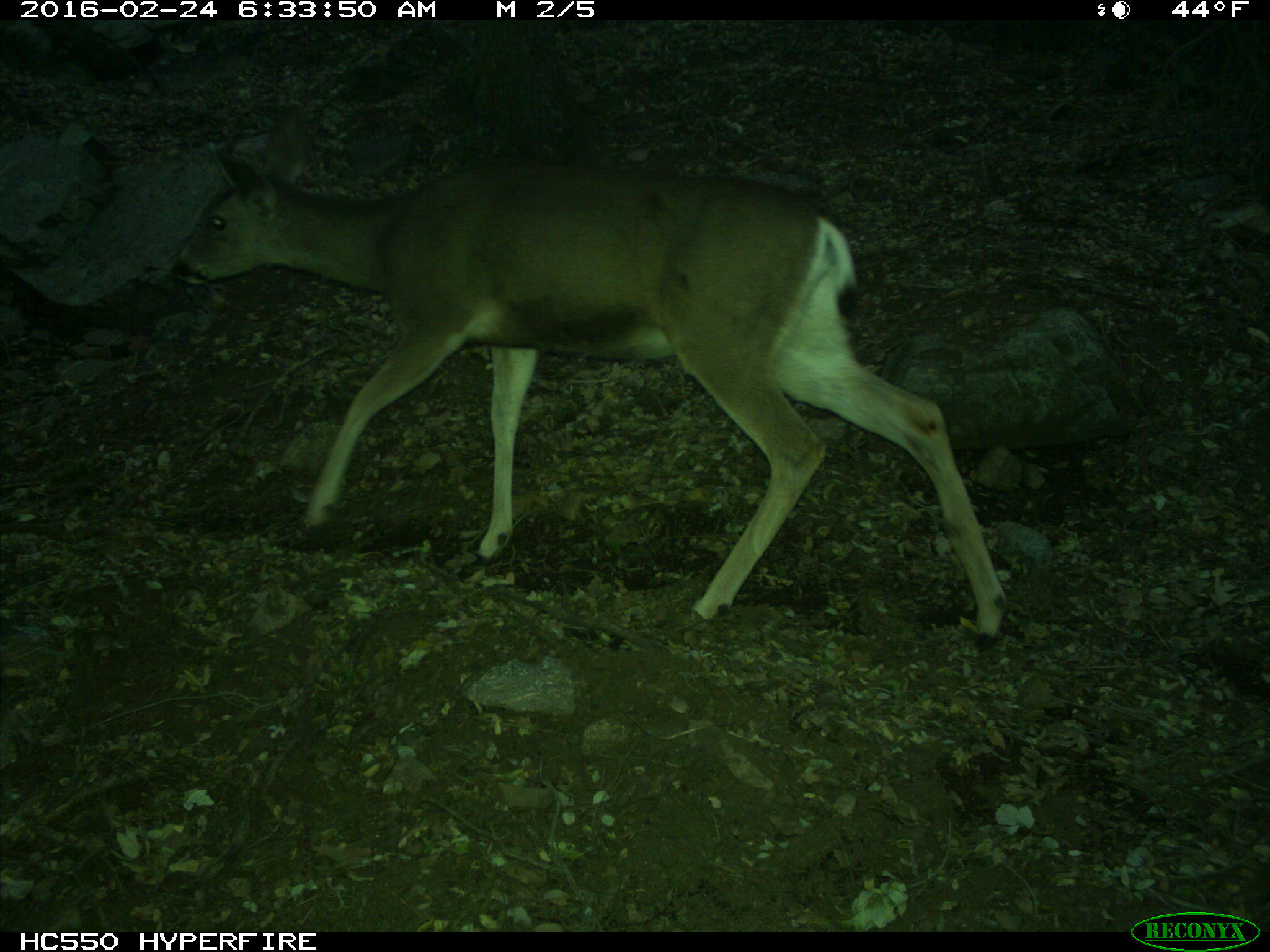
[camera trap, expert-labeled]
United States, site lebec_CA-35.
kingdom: Animalia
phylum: Chordata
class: Mammalia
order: Artiodactyla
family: Cervidae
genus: Odocoileus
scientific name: Odocoileus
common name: deer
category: unidentified deer